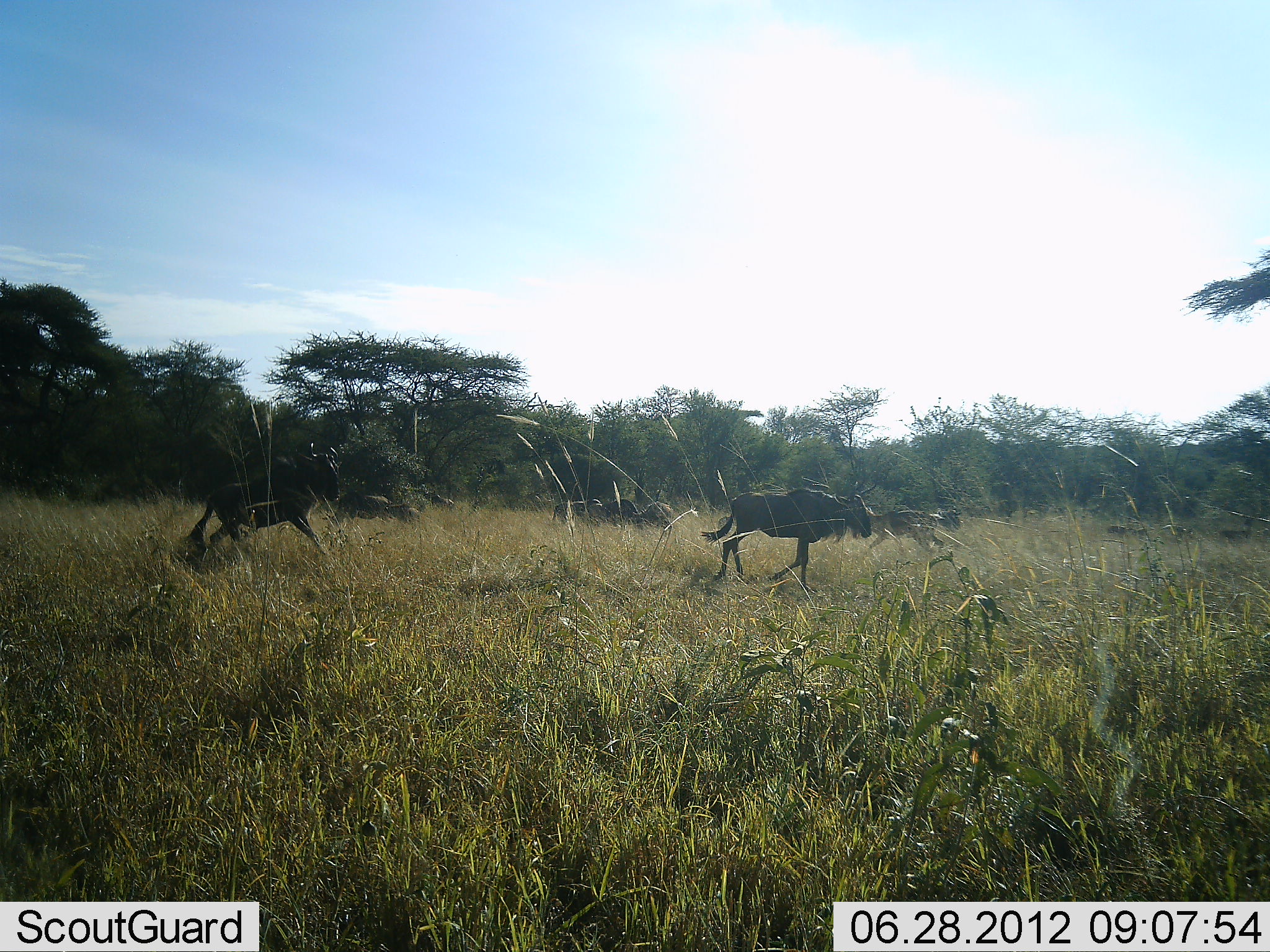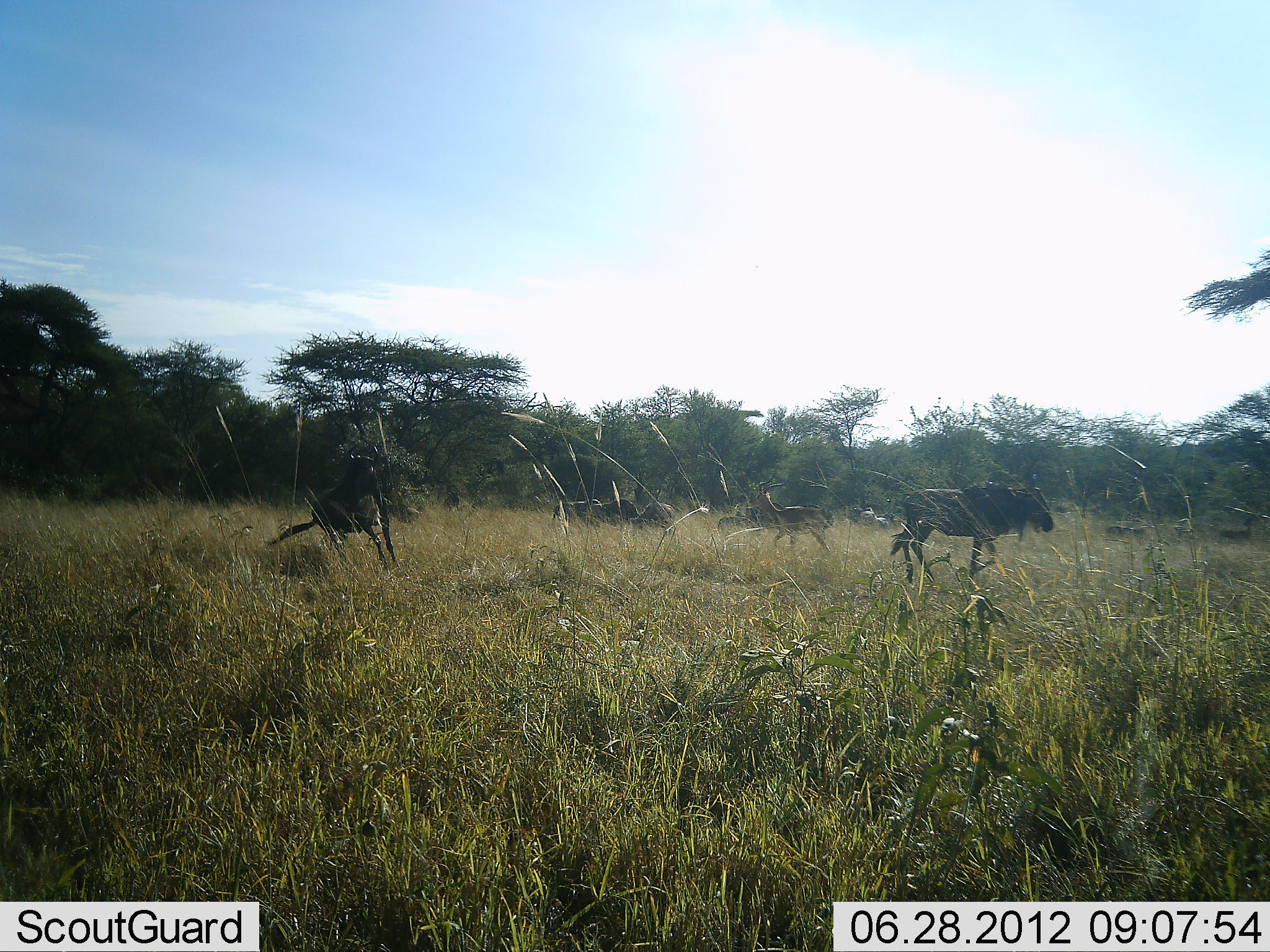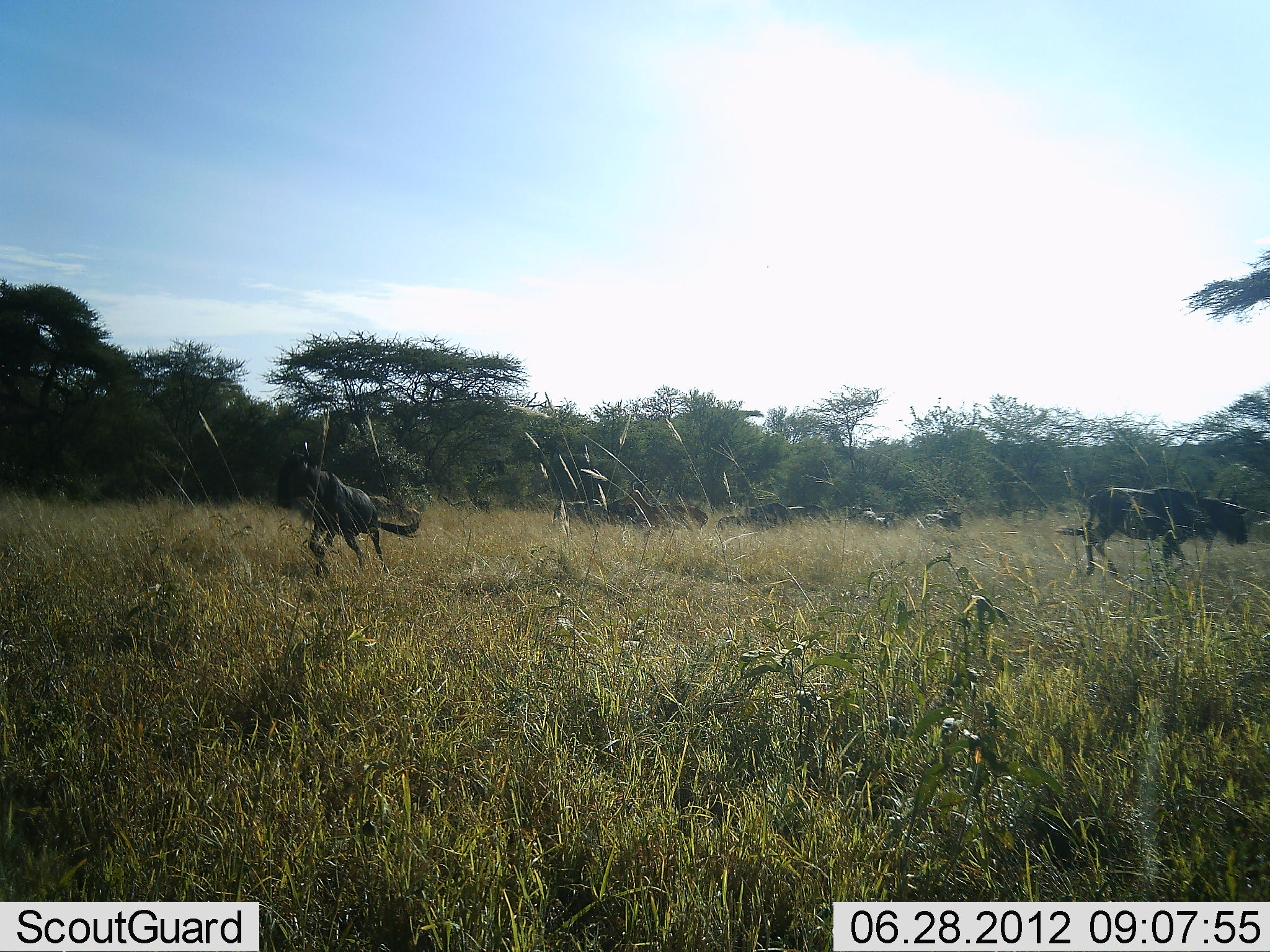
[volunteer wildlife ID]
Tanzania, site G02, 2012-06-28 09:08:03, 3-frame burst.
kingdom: Animalia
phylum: Chordata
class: Mammalia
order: Artiodactyla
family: Bovidae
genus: Connochaetes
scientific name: Connochaetes taurinus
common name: blue wildebeest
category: wildebeest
Wildebeest (blue wildebeest) (Connochaetes taurinus), count 6. Behavior (volunteer vote fractions): standing 42%, resting 0%, moving 83%, interacting 8%. Young present (vote fraction): 0%. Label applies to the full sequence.